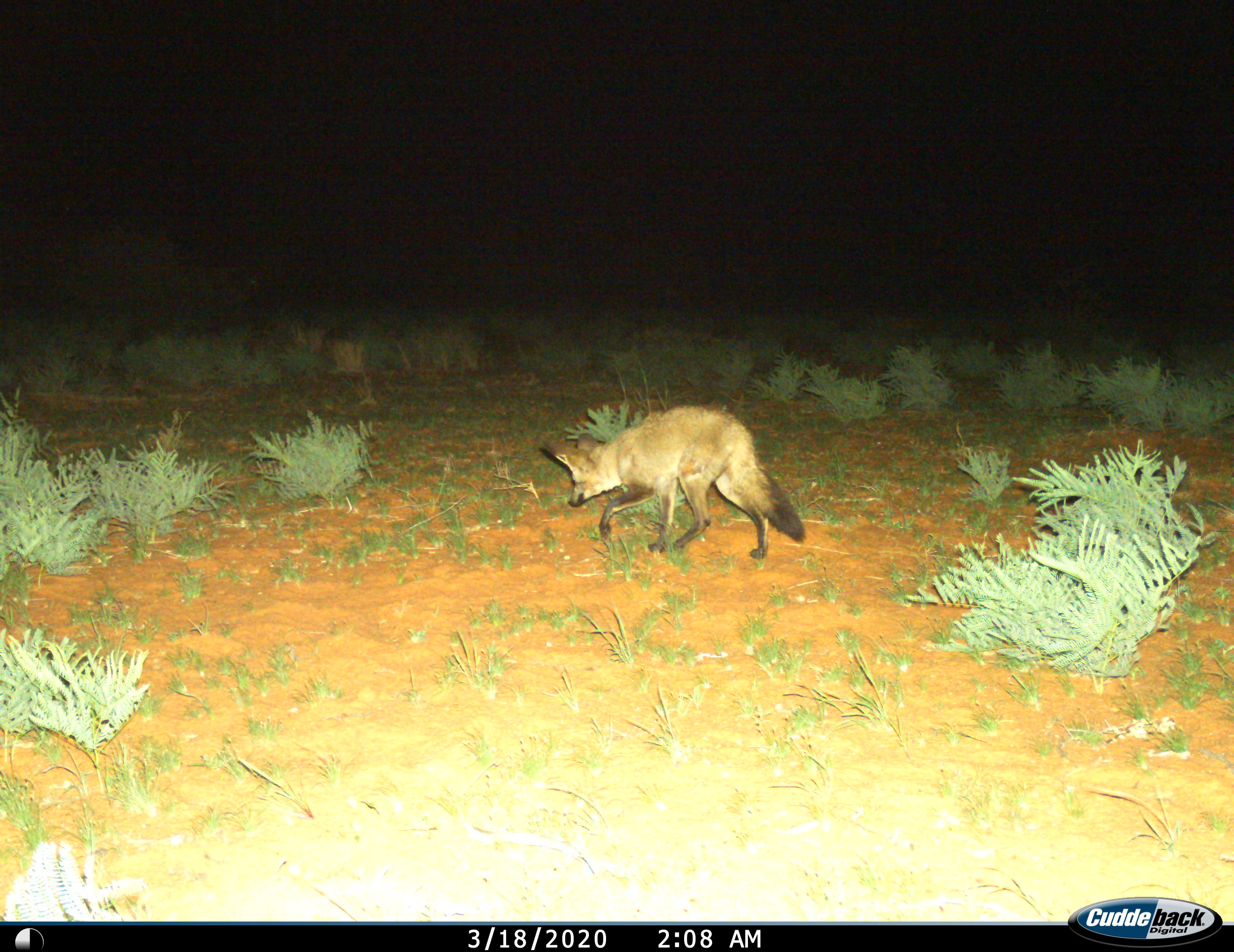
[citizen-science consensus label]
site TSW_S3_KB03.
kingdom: Animalia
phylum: Chordata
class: Mammalia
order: Carnivora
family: Canidae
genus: Otocyon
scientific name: Otocyon megalotis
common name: bat-eared fox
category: foxbateared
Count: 1.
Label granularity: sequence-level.